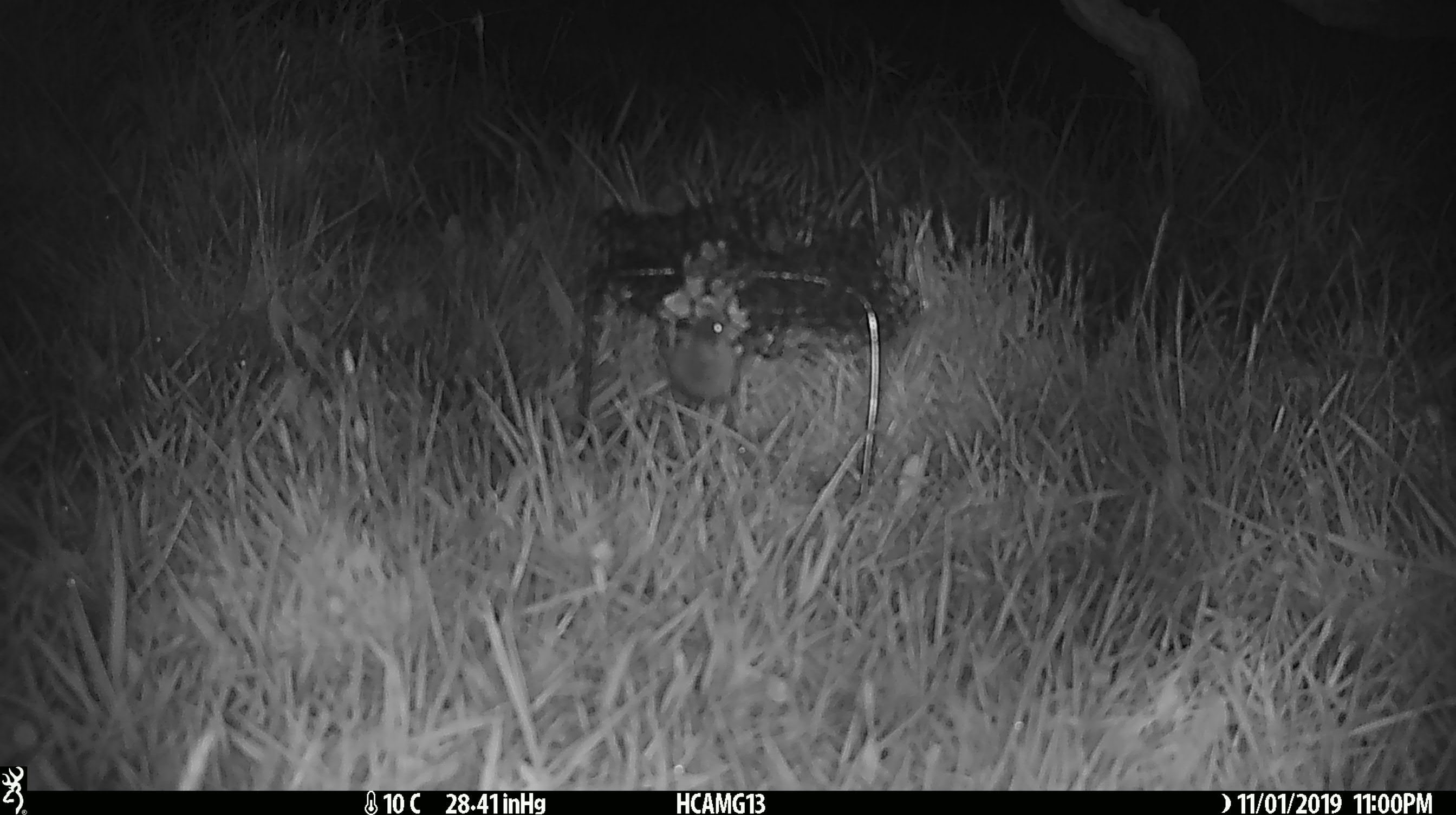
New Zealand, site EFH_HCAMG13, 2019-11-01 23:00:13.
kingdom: Animalia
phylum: Chordata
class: Mammalia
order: Rodentia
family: Muridae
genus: Mus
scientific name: Mus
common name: mouse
Mouse (Mus).